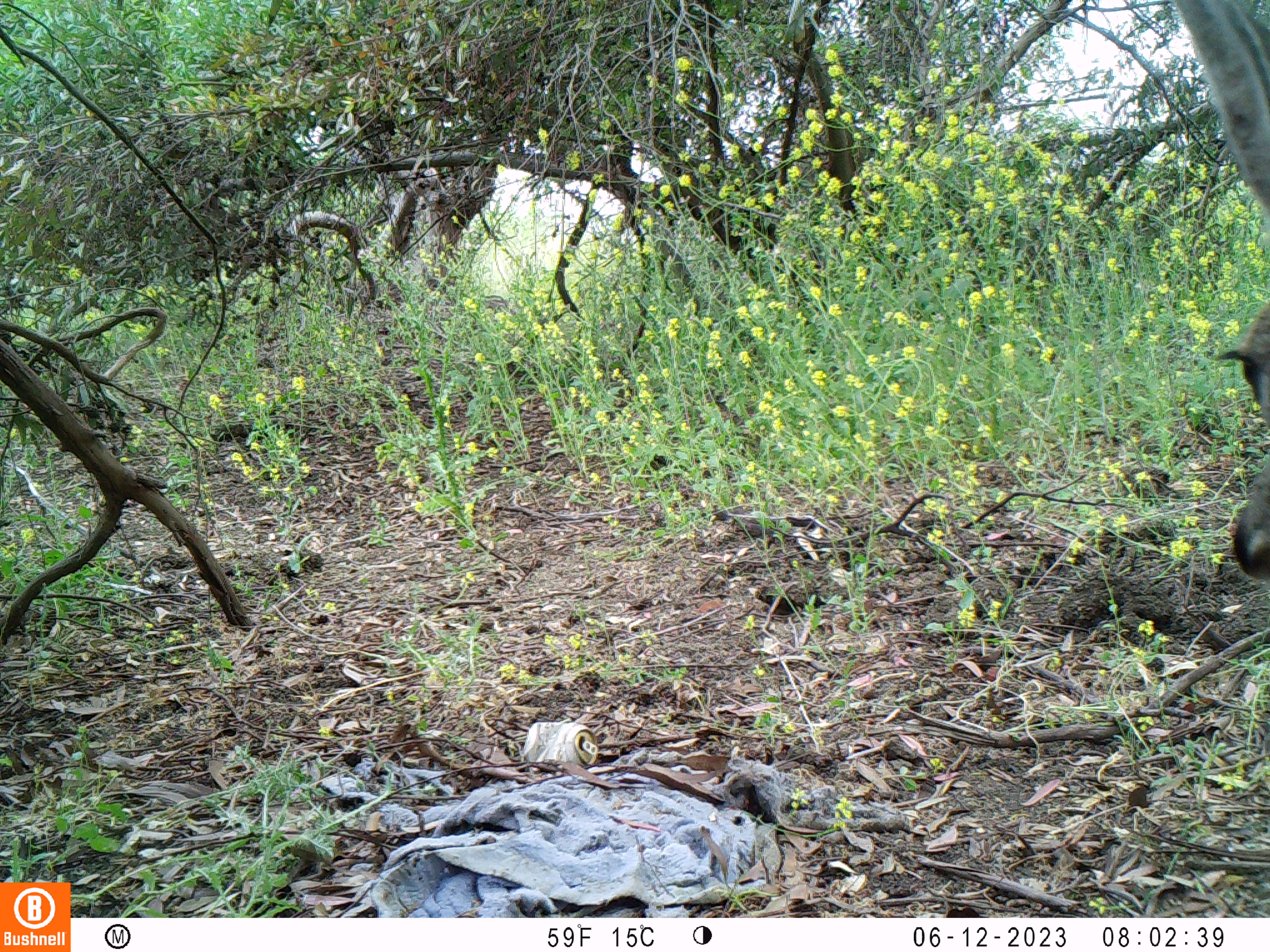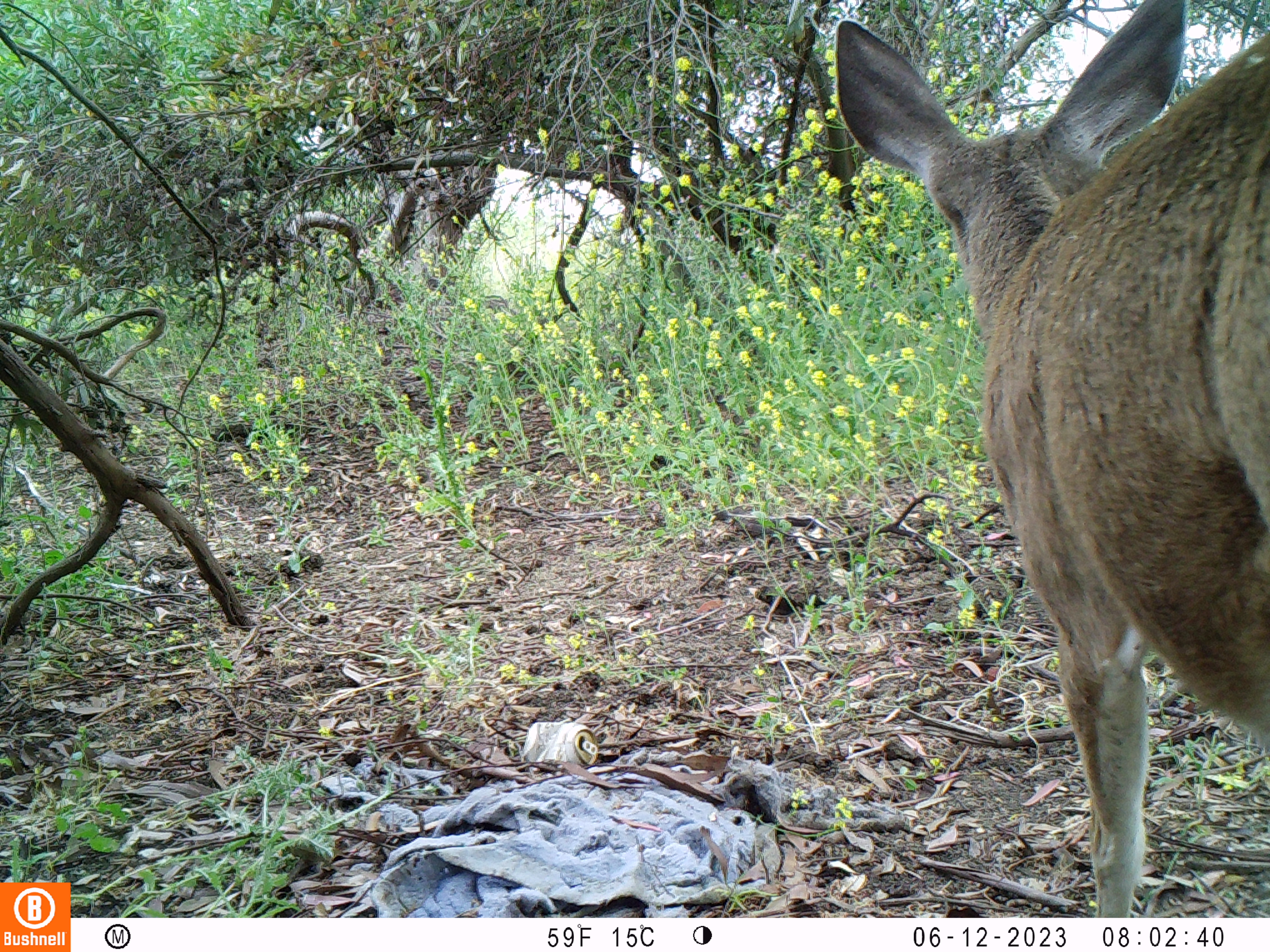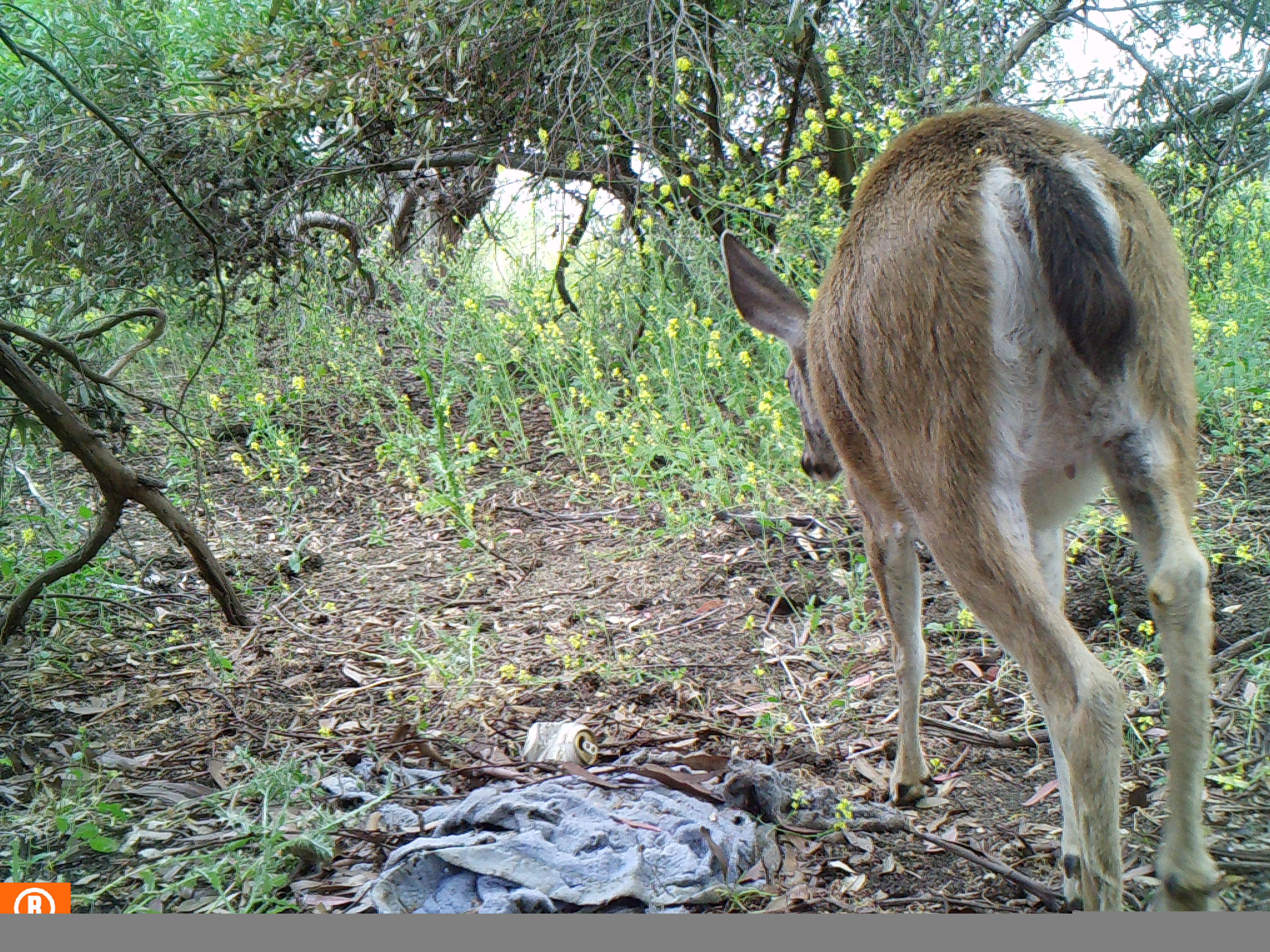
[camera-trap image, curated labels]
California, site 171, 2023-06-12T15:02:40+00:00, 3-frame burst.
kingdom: Animalia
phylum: Chordata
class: Mammalia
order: Artiodactyla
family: Cervidae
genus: Odocoileus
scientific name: Odocoileus hemionus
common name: mule deer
Mule deer (Odocoileus hemionus).